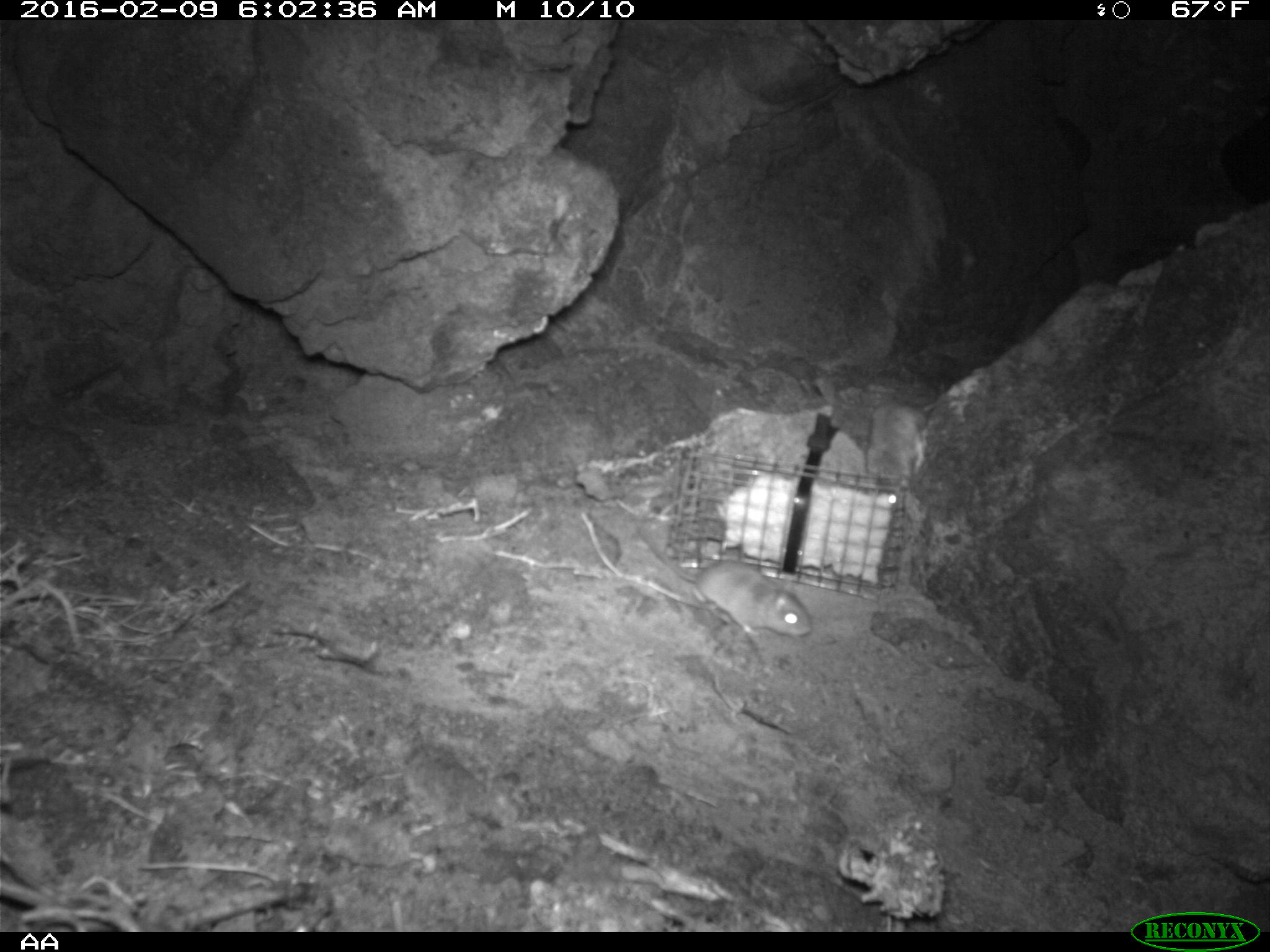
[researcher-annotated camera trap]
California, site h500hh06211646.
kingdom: Animalia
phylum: Chordata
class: Mammalia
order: Rodentia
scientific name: Rodentia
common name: rodent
Rodent (Rodentia).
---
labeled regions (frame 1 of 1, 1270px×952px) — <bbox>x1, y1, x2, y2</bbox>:
rodent: <bbox>632, 519, 812, 637</bbox>; <bbox>882, 398, 933, 475</bbox>